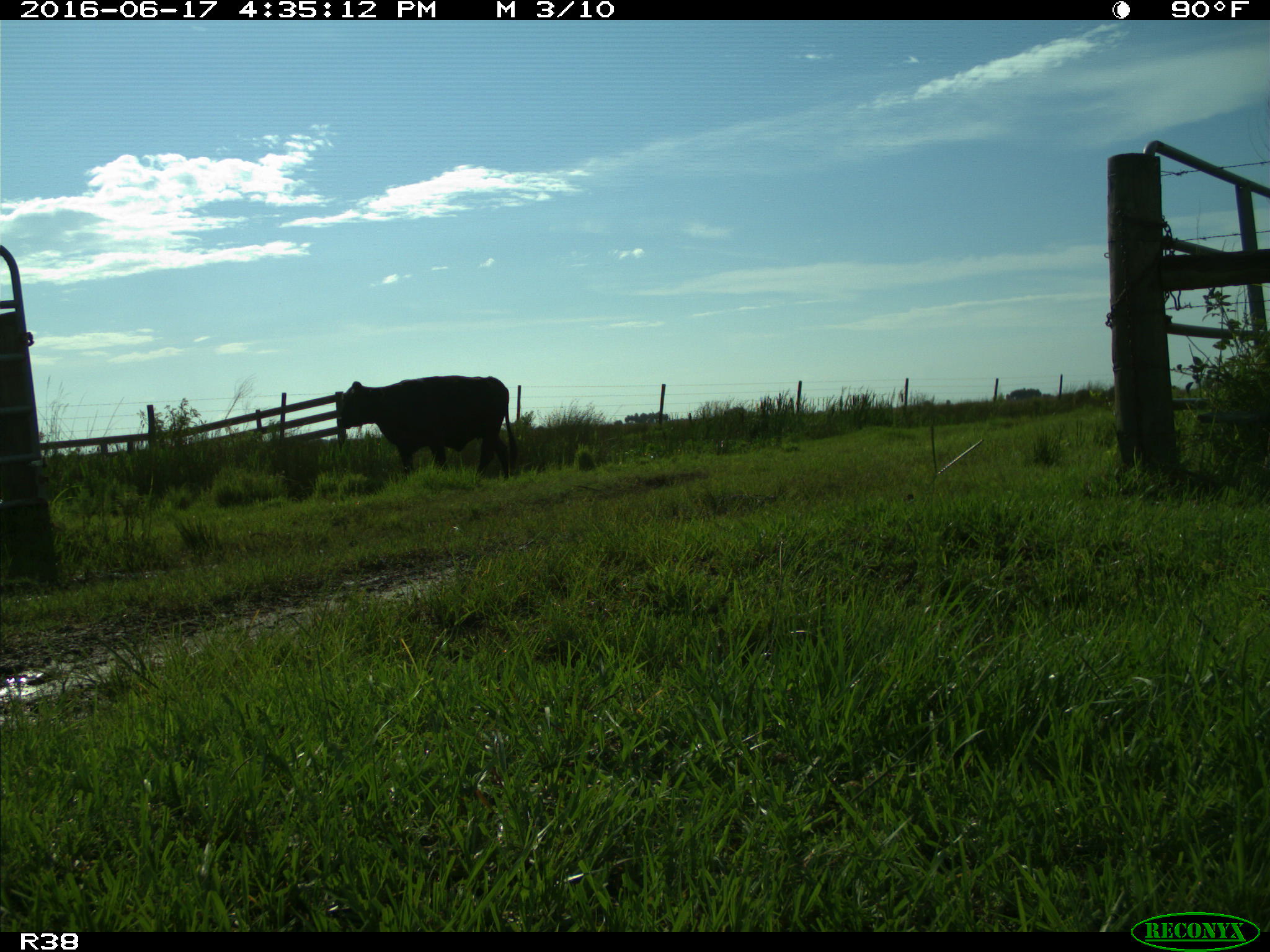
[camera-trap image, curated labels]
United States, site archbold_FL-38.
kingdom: Animalia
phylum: Chordata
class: Mammalia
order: Artiodactyla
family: Bovidae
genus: Bos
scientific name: Bos taurus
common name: domestic cow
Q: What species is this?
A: Bos taurus (domestic cow).